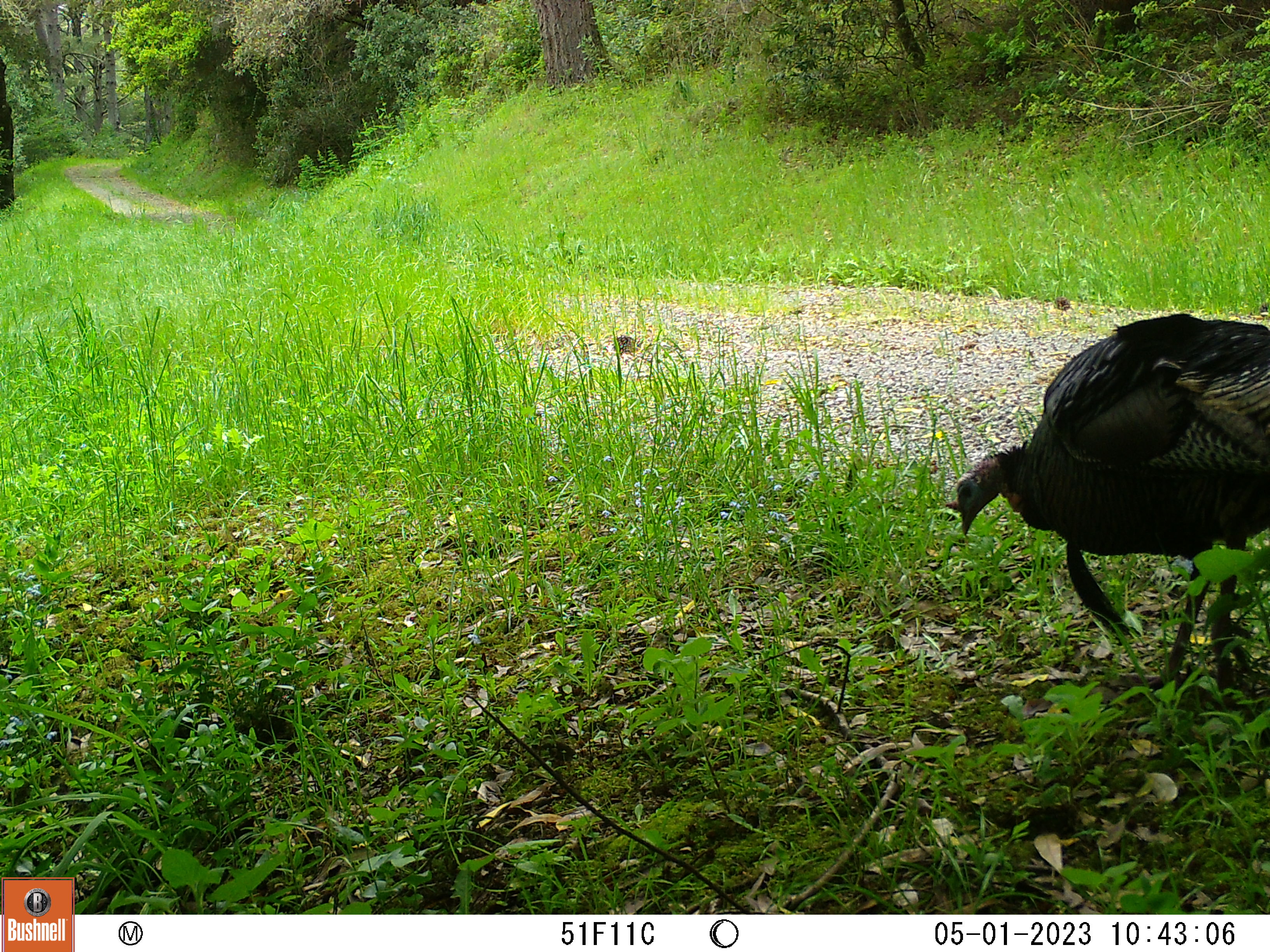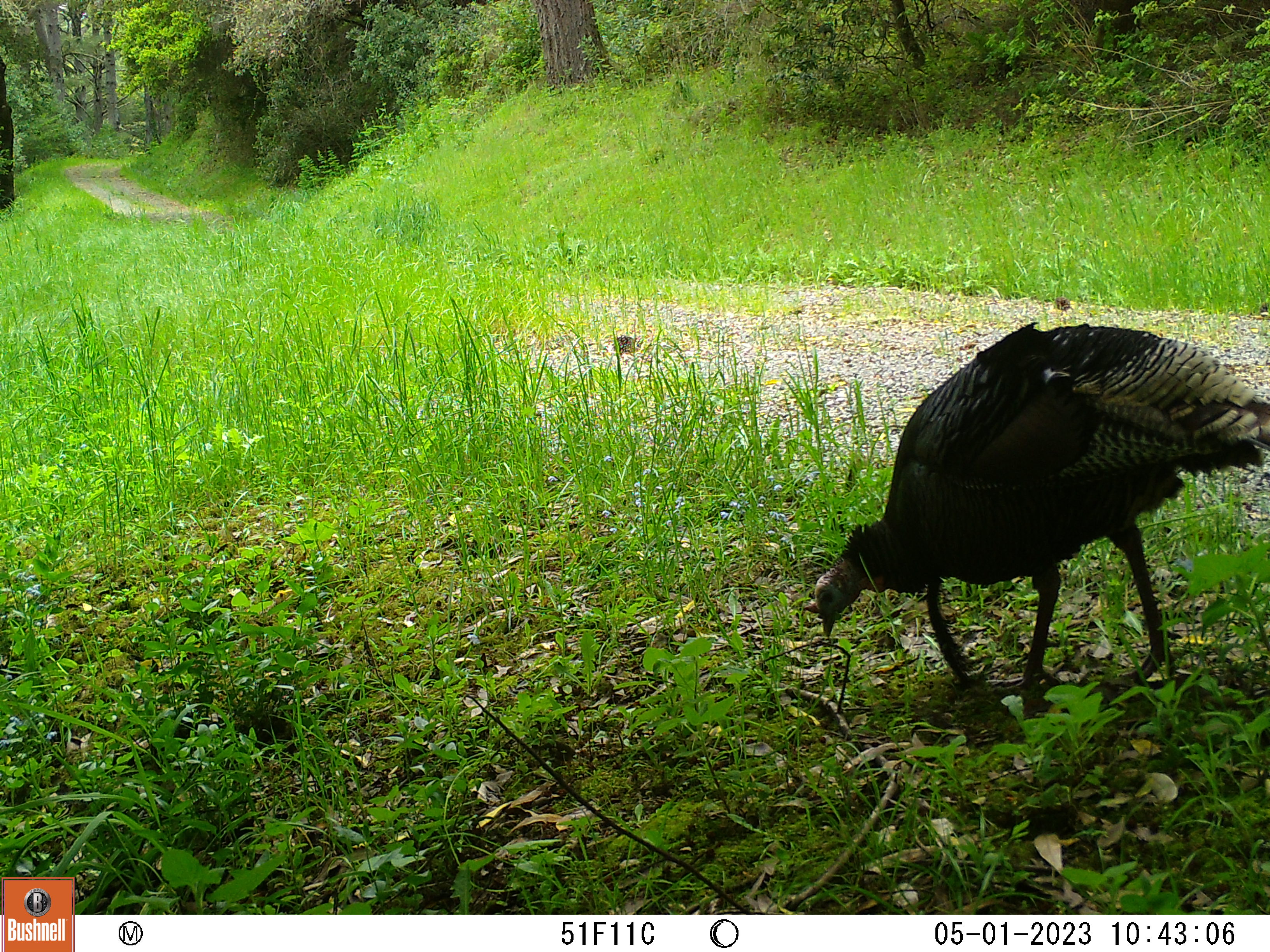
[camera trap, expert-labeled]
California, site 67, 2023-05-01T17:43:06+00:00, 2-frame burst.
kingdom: Animalia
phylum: Chordata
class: Aves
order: Galliformes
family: Phasianidae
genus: Meleagris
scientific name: Meleagris gallopavo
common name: turkey